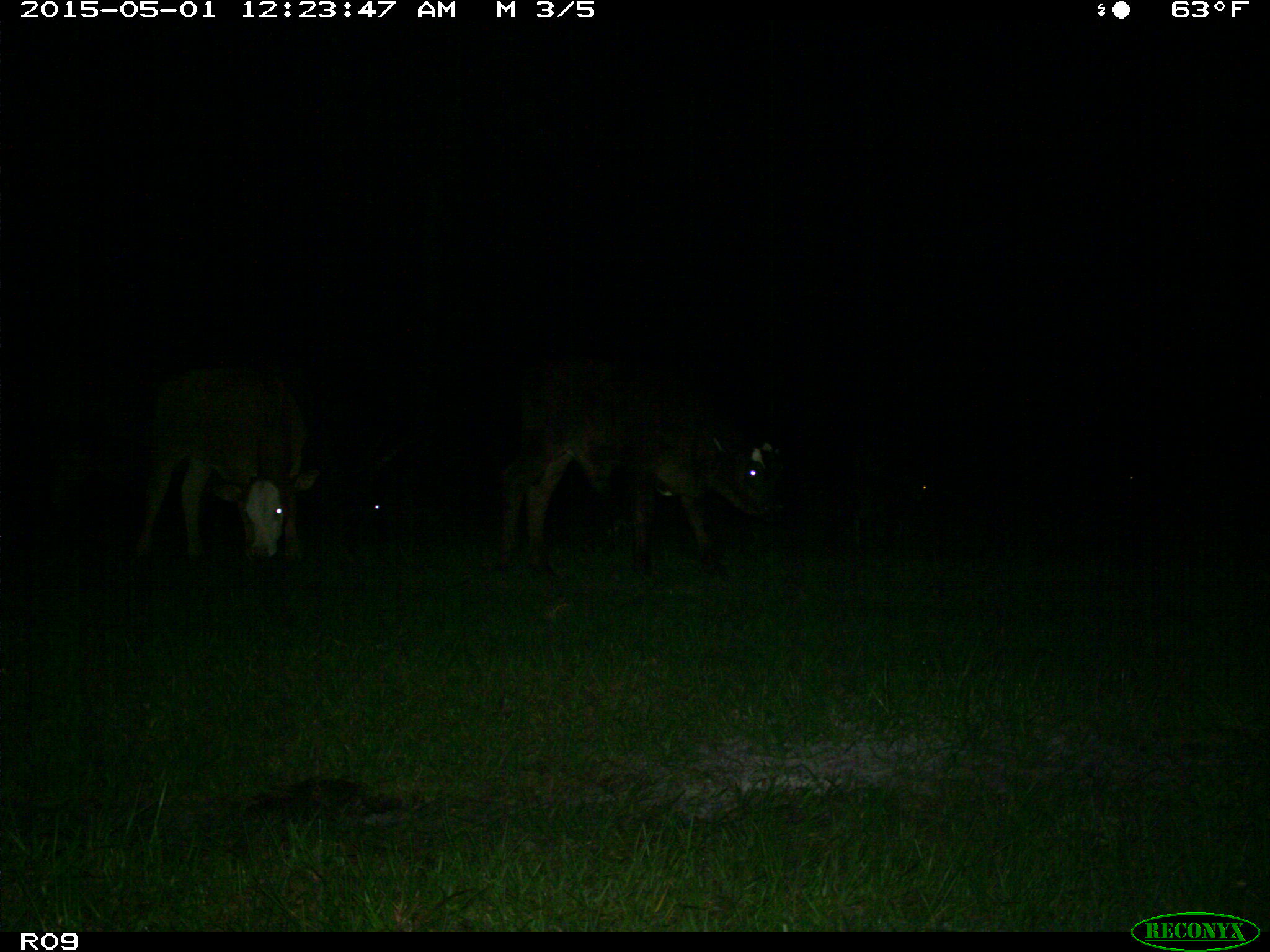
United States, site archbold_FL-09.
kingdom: Animalia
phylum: Chordata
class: Mammalia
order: Artiodactyla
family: Bovidae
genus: Bos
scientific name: Bos taurus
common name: domestic cow